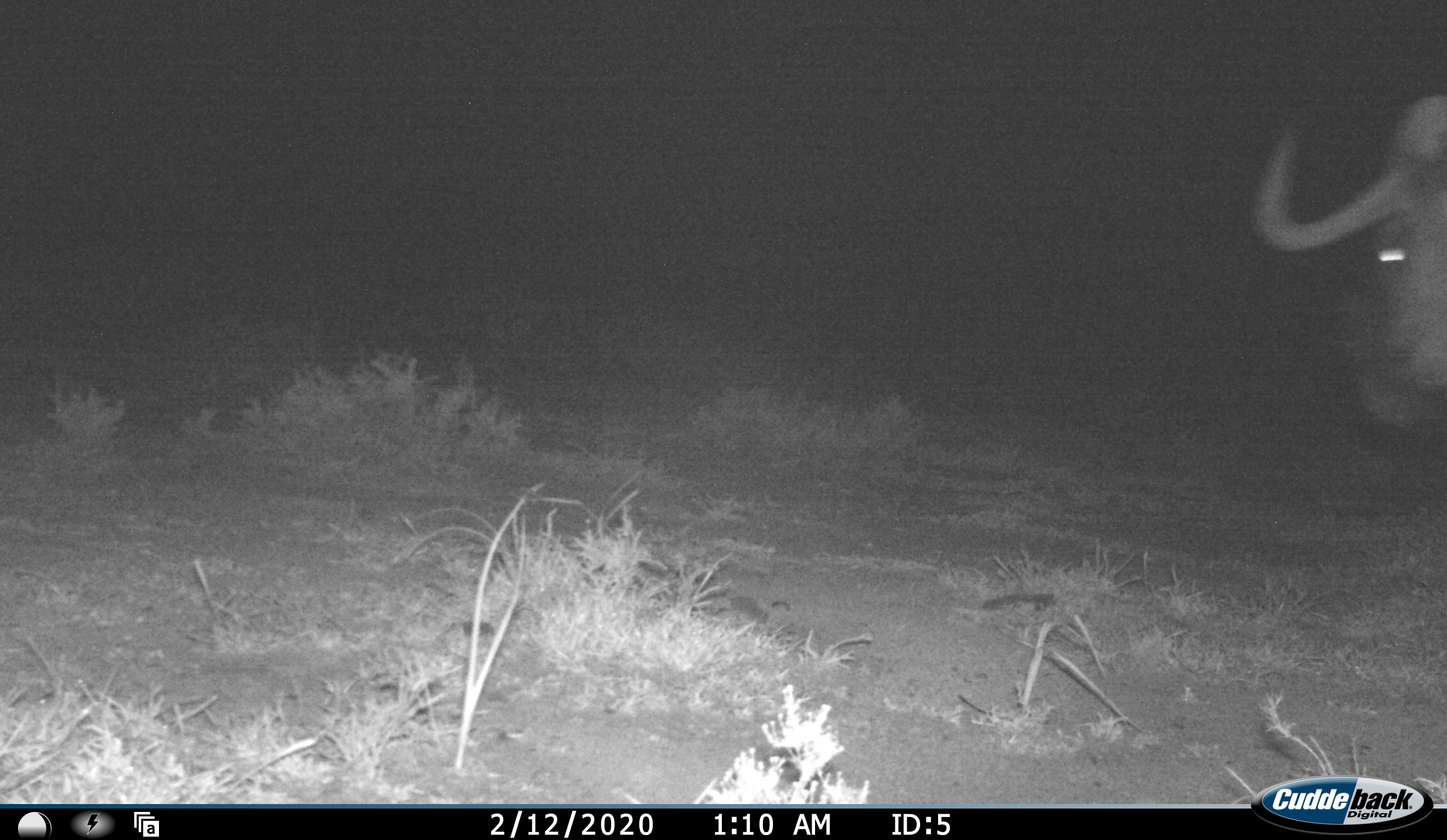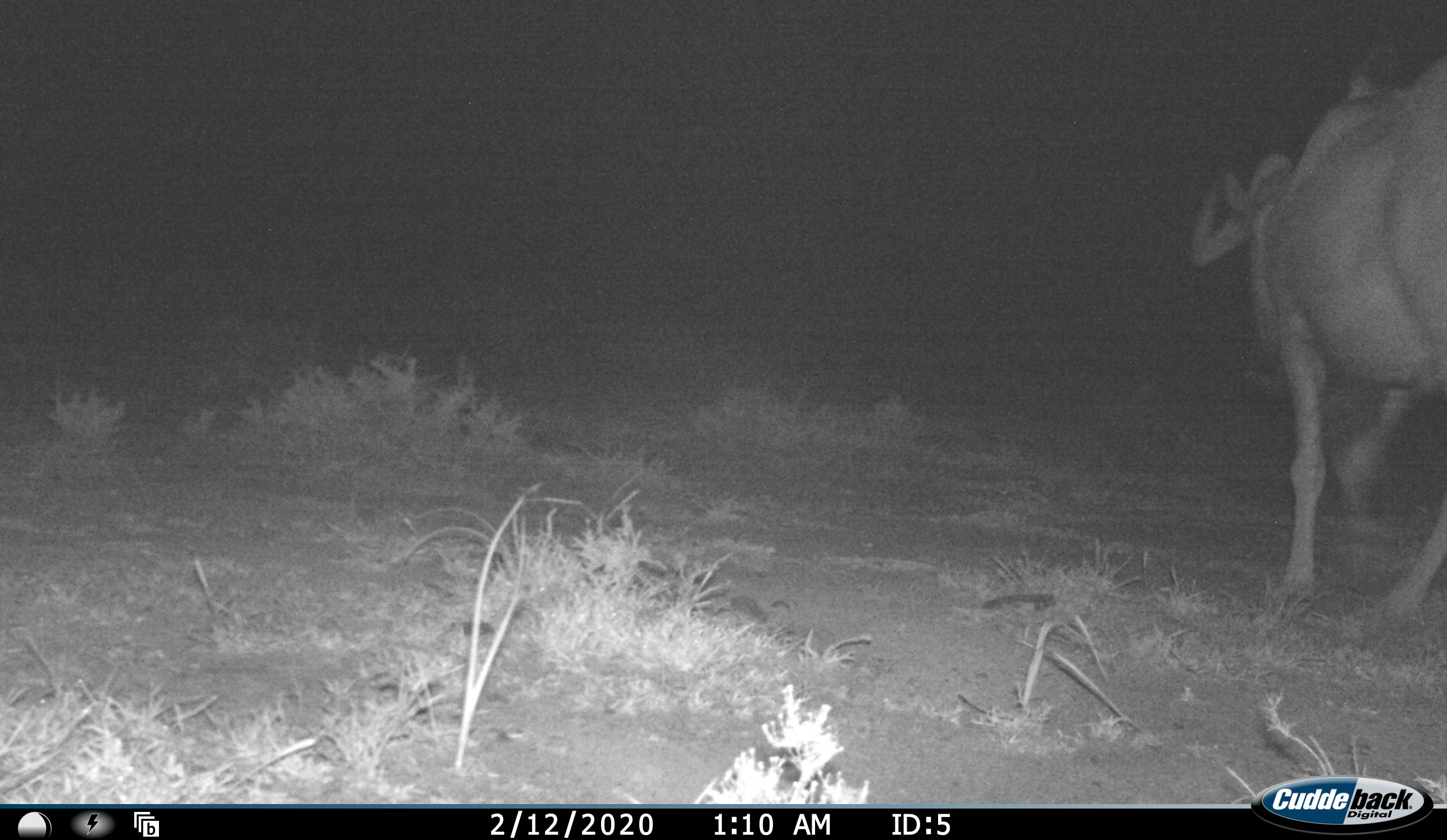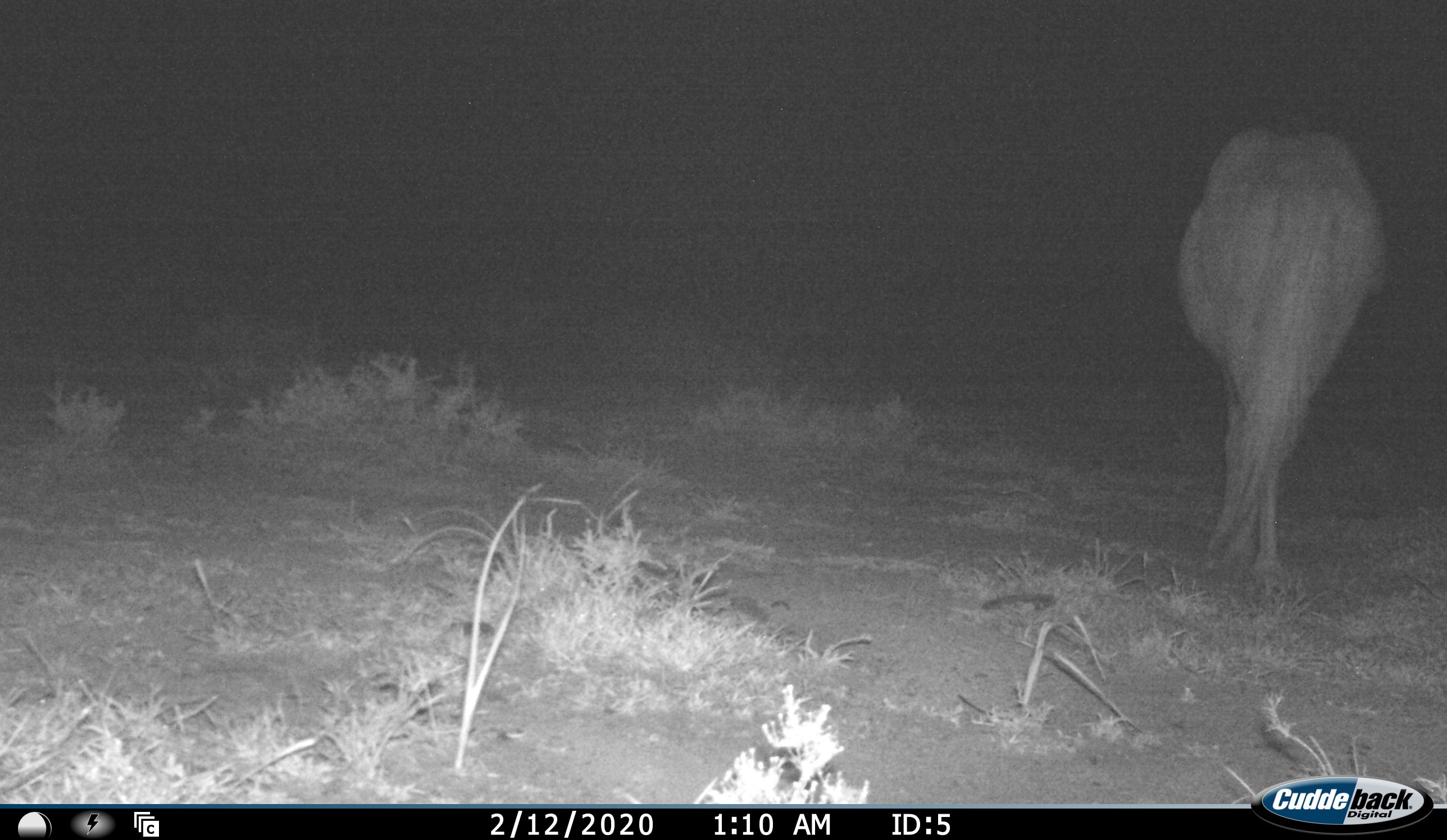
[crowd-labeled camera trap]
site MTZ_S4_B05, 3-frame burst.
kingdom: Animalia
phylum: Chordata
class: Mammalia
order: Artiodactyla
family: Bovidae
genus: Connochaetes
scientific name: Connochaetes gnou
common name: black wildebeest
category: wildebeestblack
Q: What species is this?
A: Wildebeestblack (black wildebeest) (Connochaetes gnou).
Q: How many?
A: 1.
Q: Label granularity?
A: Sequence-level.